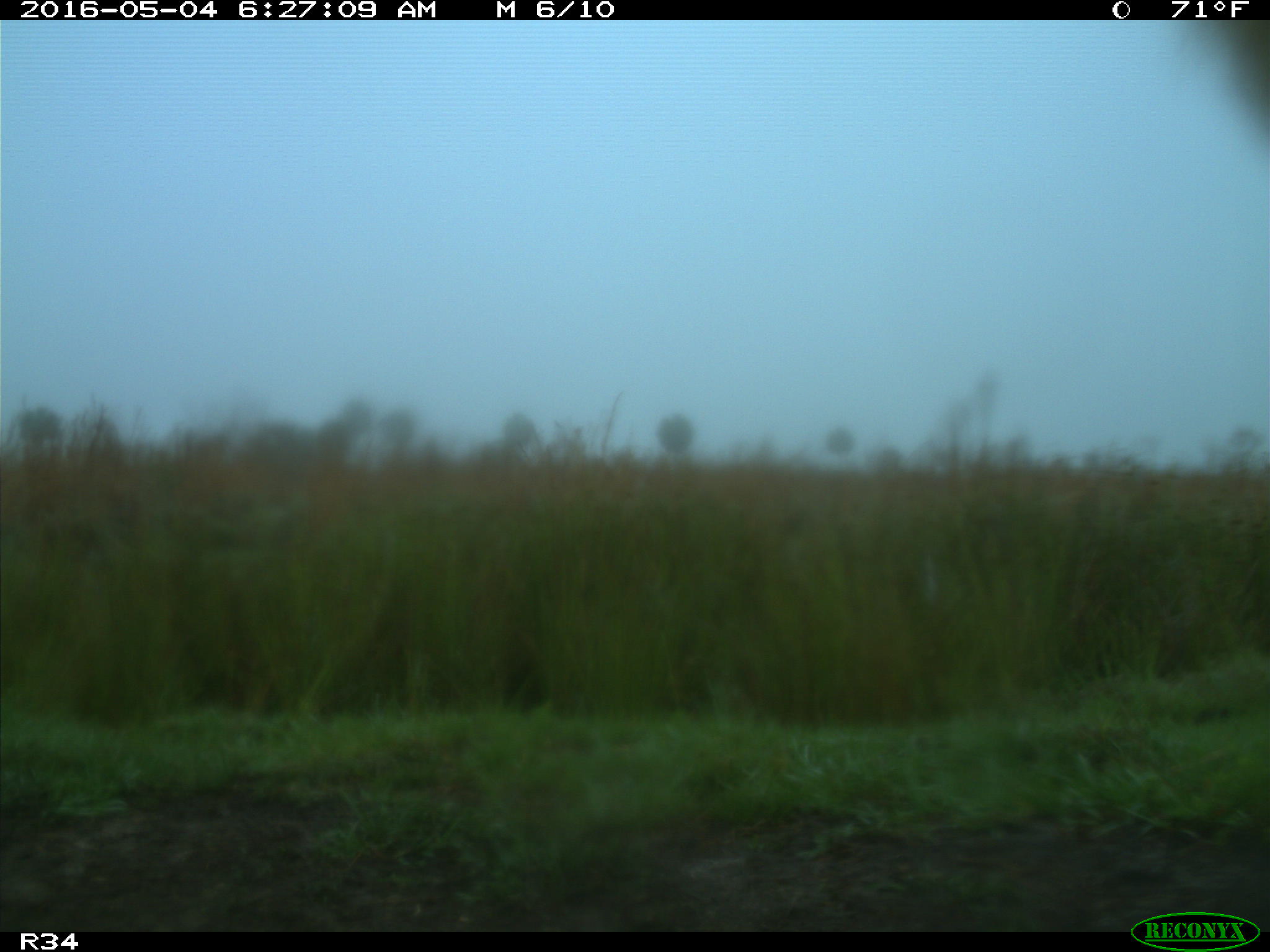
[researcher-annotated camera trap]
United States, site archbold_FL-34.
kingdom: Animalia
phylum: Chordata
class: Mammalia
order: Artiodactyla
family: Bovidae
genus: Bos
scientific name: Bos taurus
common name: domestic cow